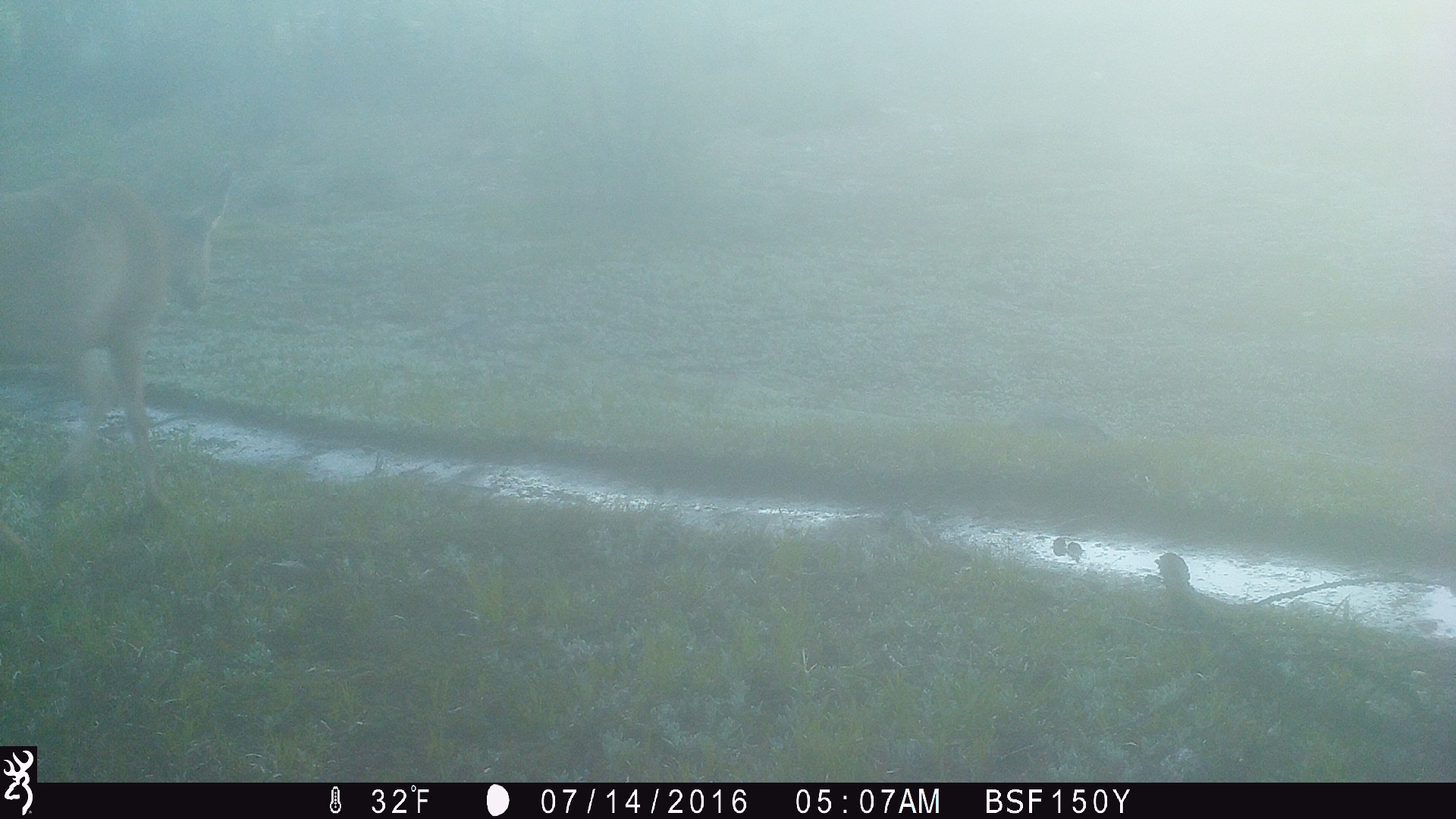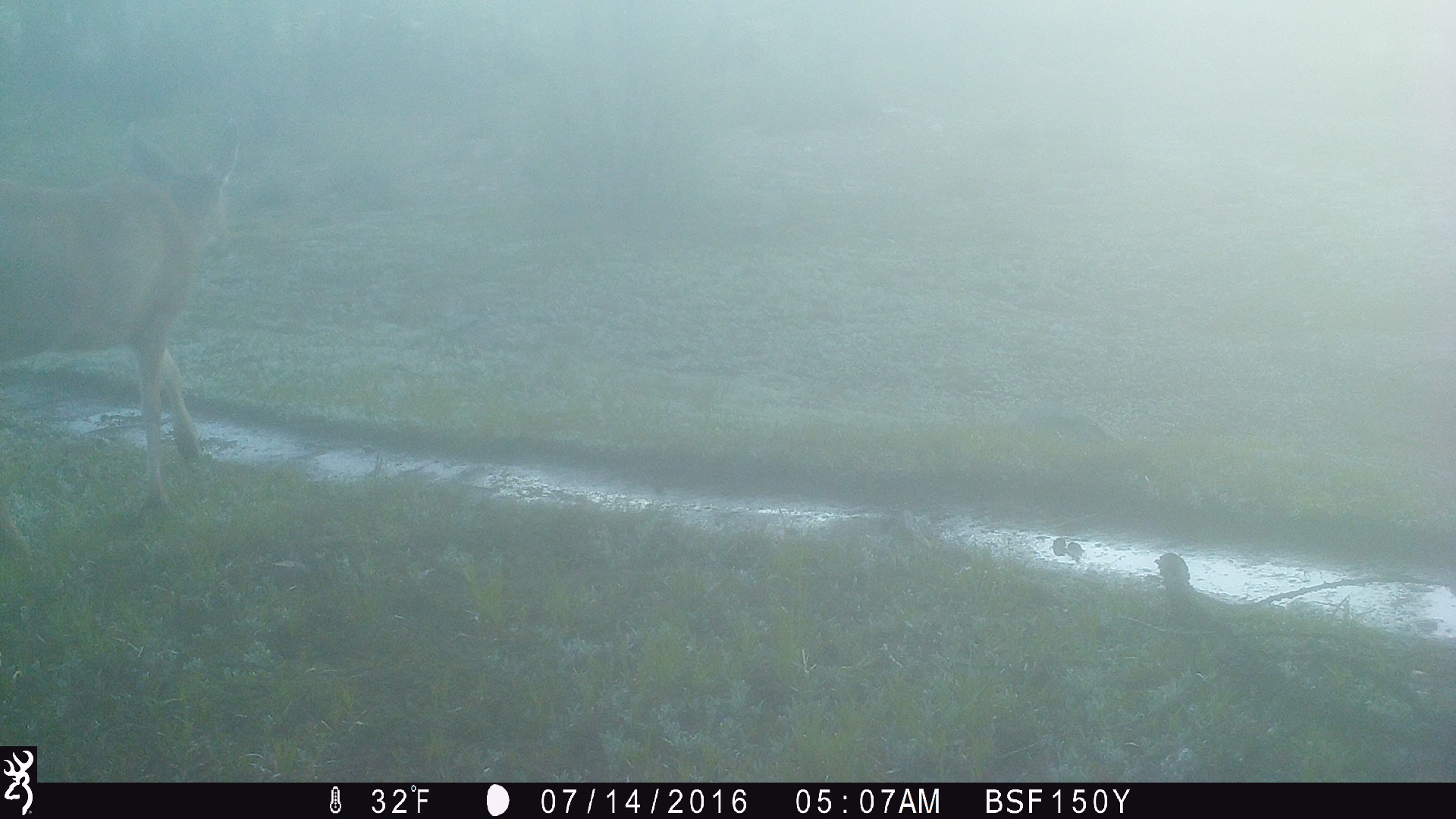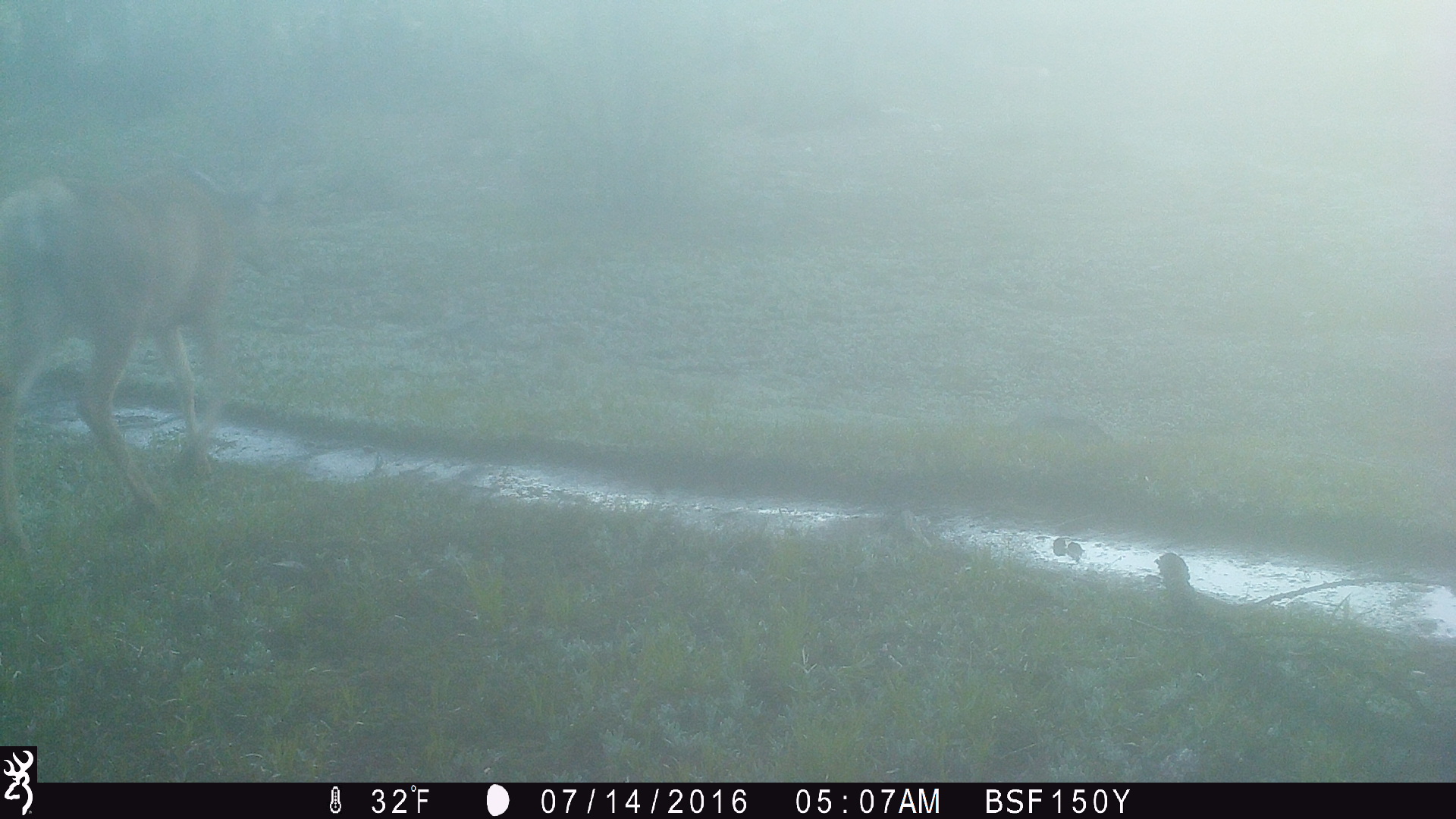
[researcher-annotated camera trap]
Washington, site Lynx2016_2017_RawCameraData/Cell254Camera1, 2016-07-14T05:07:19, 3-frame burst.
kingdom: Animalia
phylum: Chordata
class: Mammalia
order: Artiodactyla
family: Cervidae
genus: Odocoileus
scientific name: Odocoileus hemionus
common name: mule deer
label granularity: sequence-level